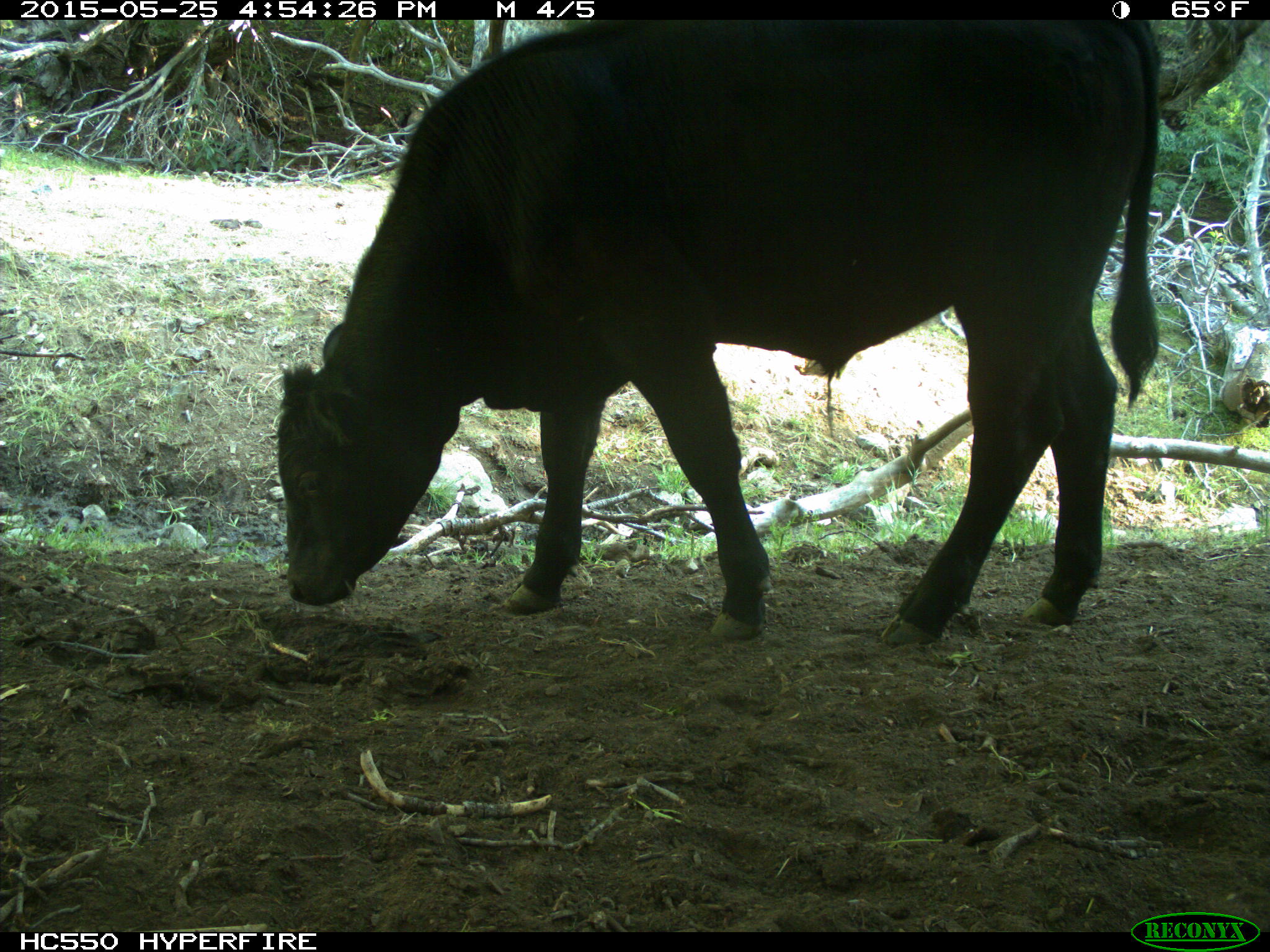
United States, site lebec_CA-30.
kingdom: Animalia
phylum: Chordata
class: Mammalia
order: Artiodactyla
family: Bovidae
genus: Bos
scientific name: Bos taurus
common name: domestic cow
Bos taurus (domestic cow).